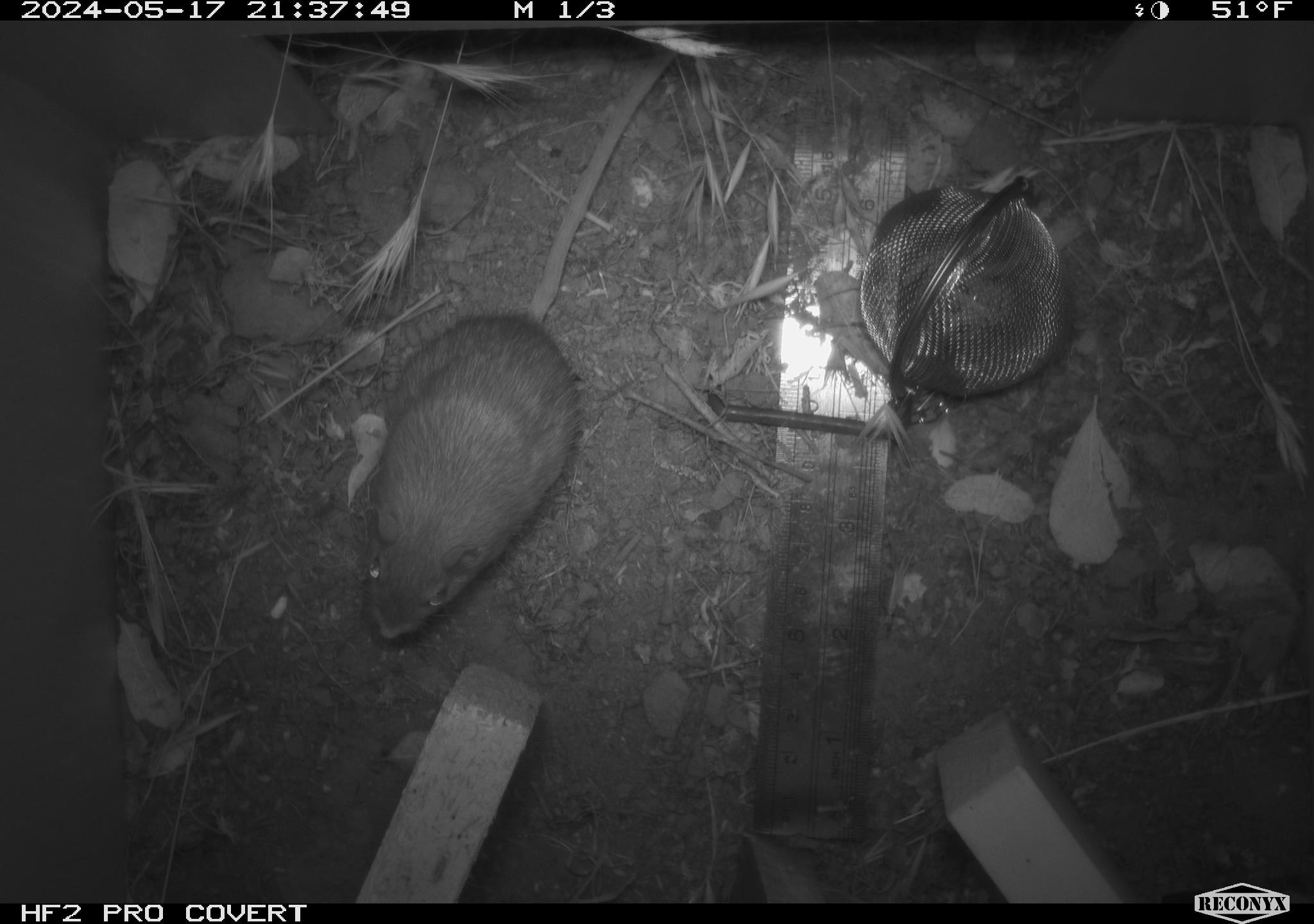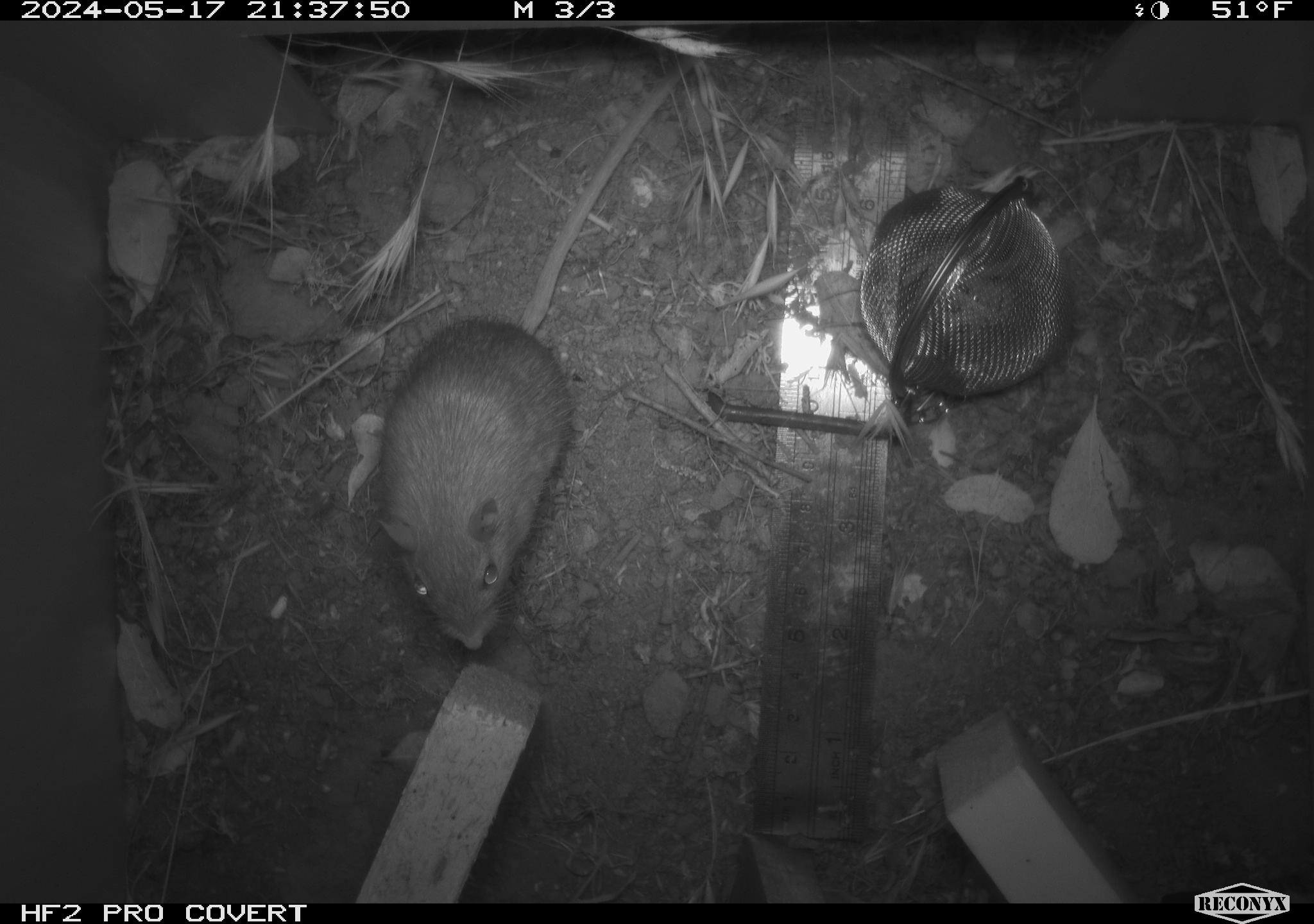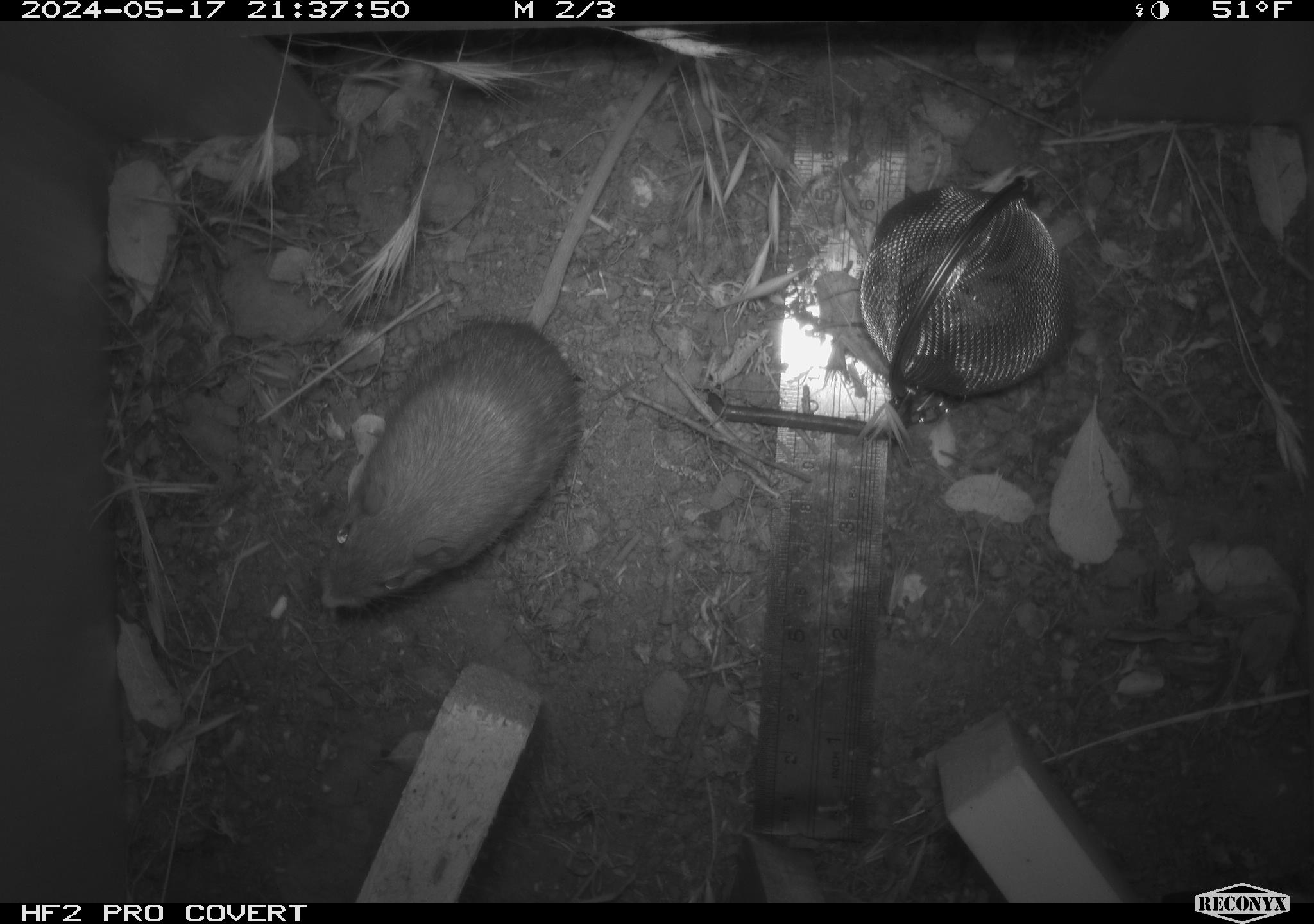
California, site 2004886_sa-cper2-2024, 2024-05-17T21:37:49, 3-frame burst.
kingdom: Animalia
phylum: Chordata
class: Mammalia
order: Rodentia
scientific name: Rodentia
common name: rodent